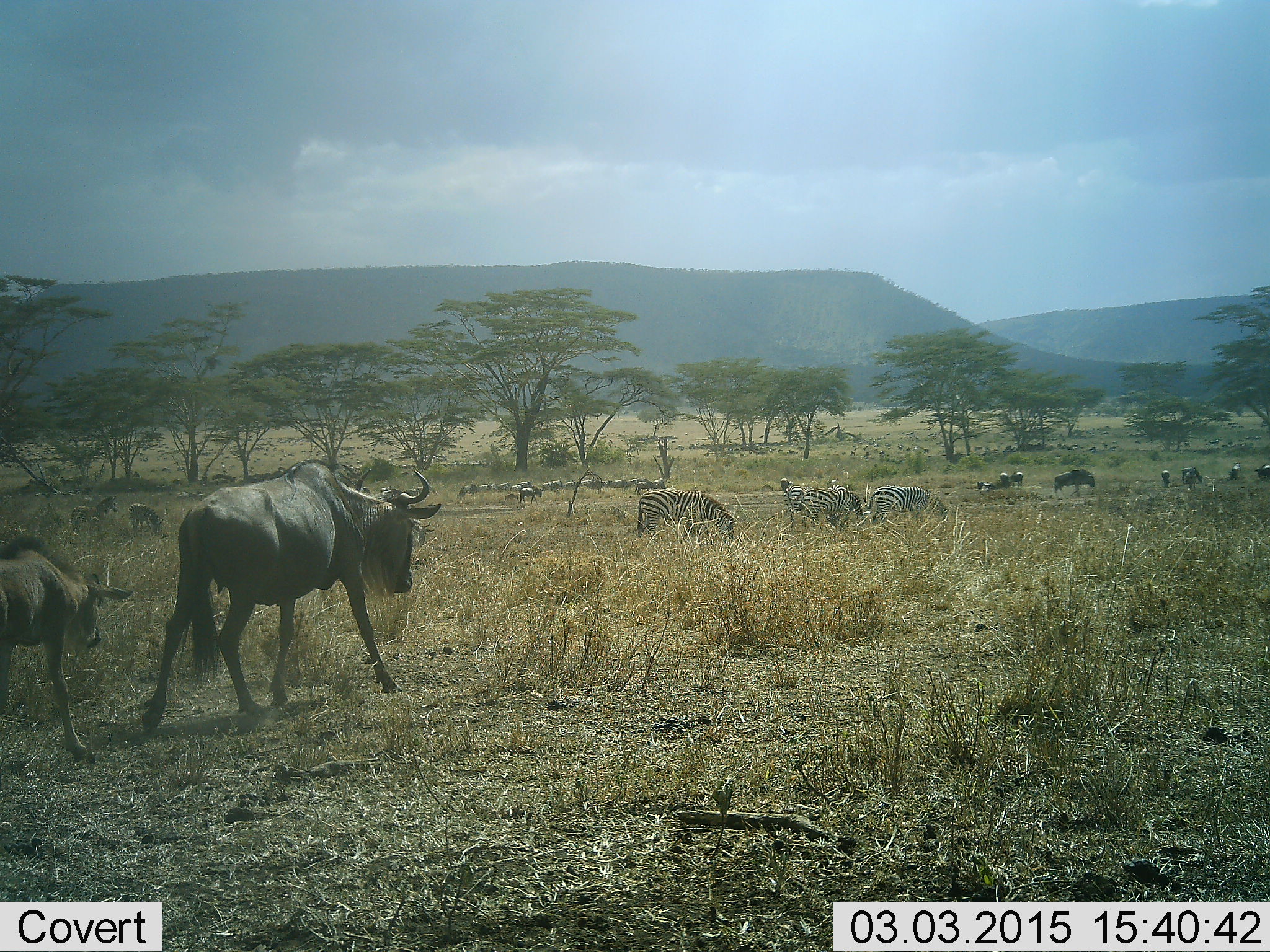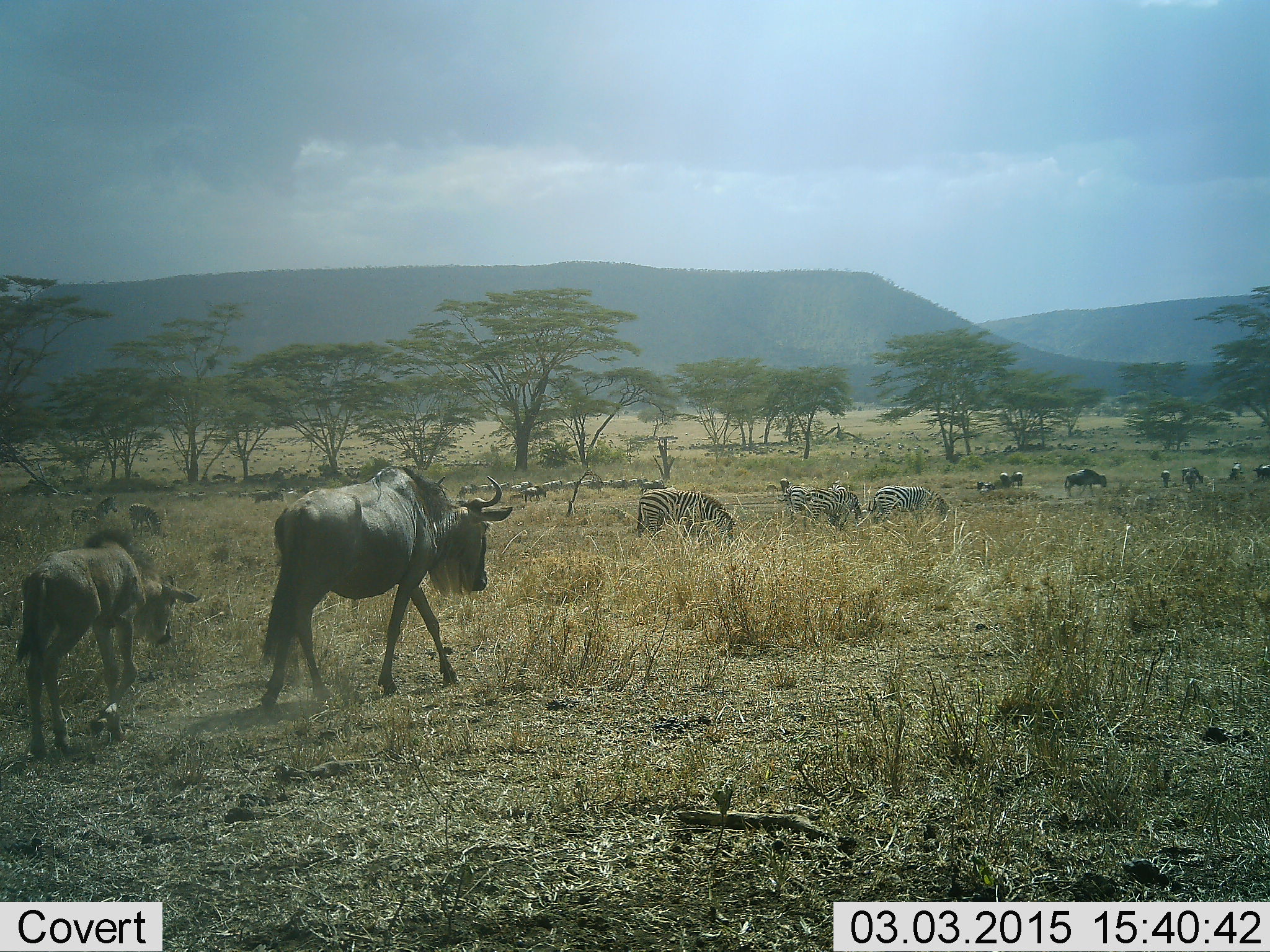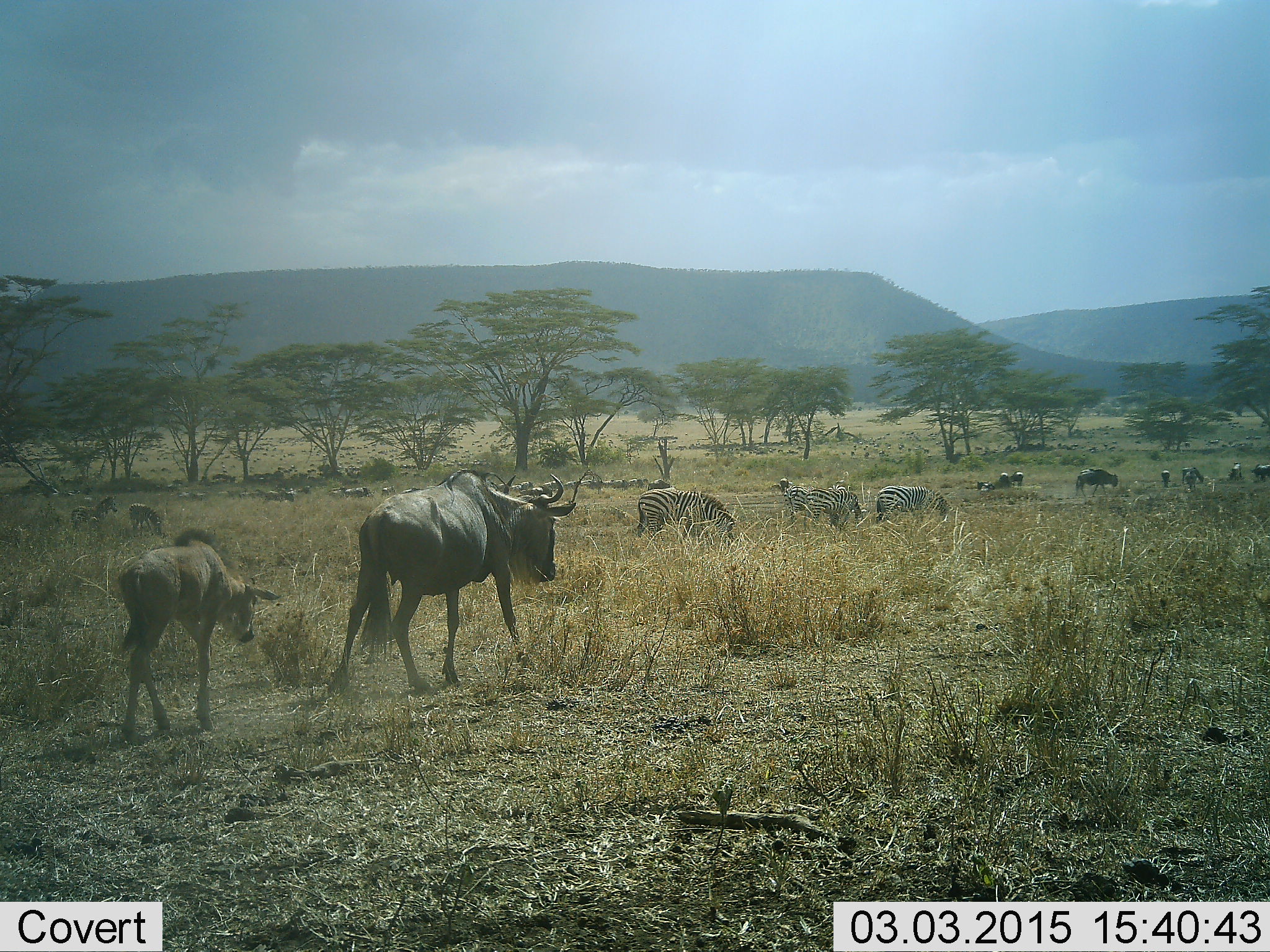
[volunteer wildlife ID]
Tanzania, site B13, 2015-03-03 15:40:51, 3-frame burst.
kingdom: Animalia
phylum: Chordata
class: Mammalia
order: Artiodactyla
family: Bovidae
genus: Connochaetes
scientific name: Connochaetes taurinus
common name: blue wildebeest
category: wildebeest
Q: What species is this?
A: Wildebeest (blue wildebeest) (Connochaetes taurinus).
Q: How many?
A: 9.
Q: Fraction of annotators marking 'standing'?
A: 45%.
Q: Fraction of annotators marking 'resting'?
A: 9%.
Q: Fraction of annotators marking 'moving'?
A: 100%.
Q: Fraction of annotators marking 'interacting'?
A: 9%.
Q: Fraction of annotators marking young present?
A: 82%.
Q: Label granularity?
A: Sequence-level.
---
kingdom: Animalia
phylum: Chordata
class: Mammalia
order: Perissodactyla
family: Equidae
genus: Equus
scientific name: Equus quagga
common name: plains zebra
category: zebra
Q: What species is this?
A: Zebra (plains zebra) (Equus quagga).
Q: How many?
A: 11-50.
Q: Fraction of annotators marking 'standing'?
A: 55%.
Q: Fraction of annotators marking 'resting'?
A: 0%.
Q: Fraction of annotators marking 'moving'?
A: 55%.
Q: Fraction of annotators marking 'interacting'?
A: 0%.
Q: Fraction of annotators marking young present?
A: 0%.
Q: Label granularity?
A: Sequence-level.